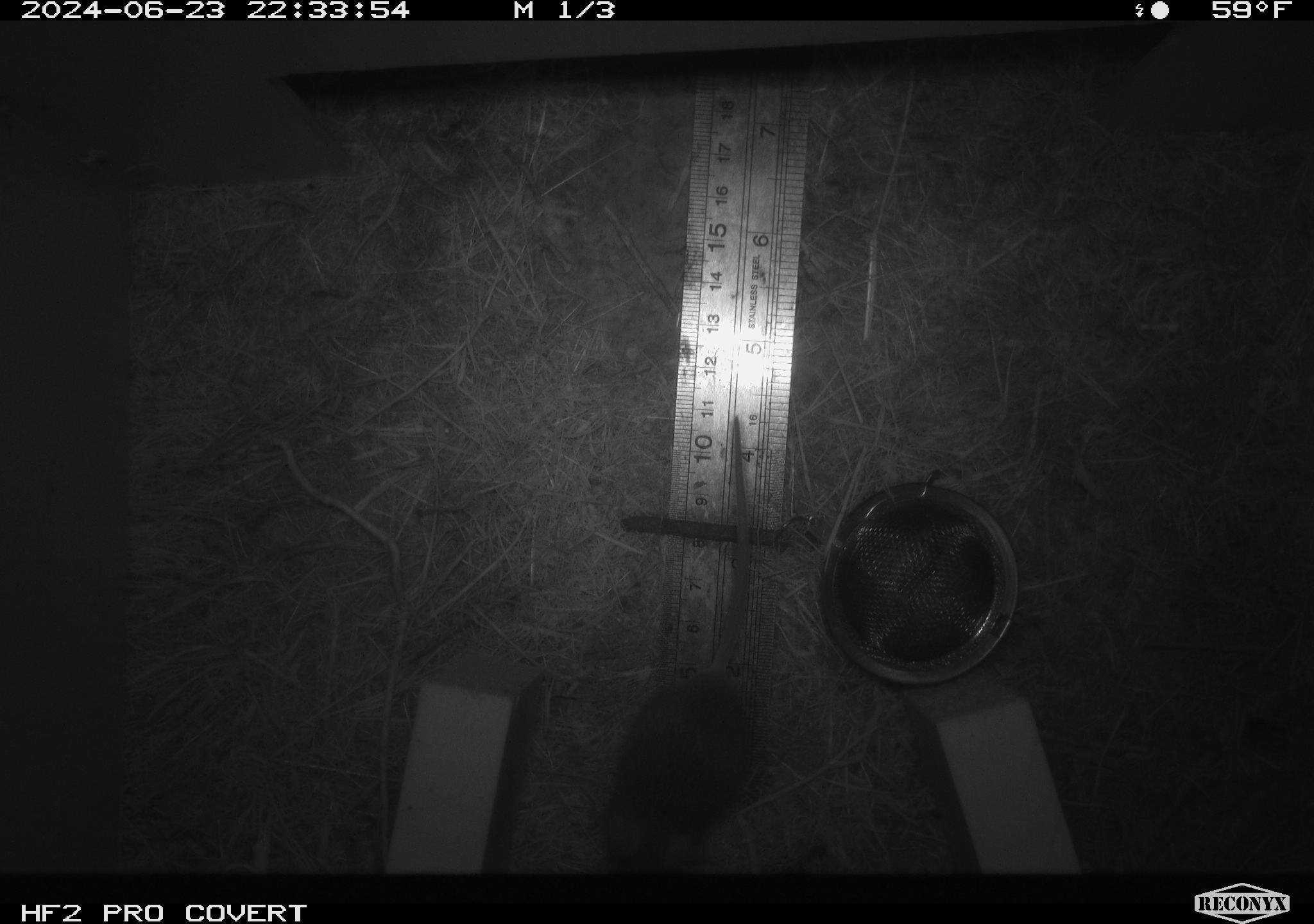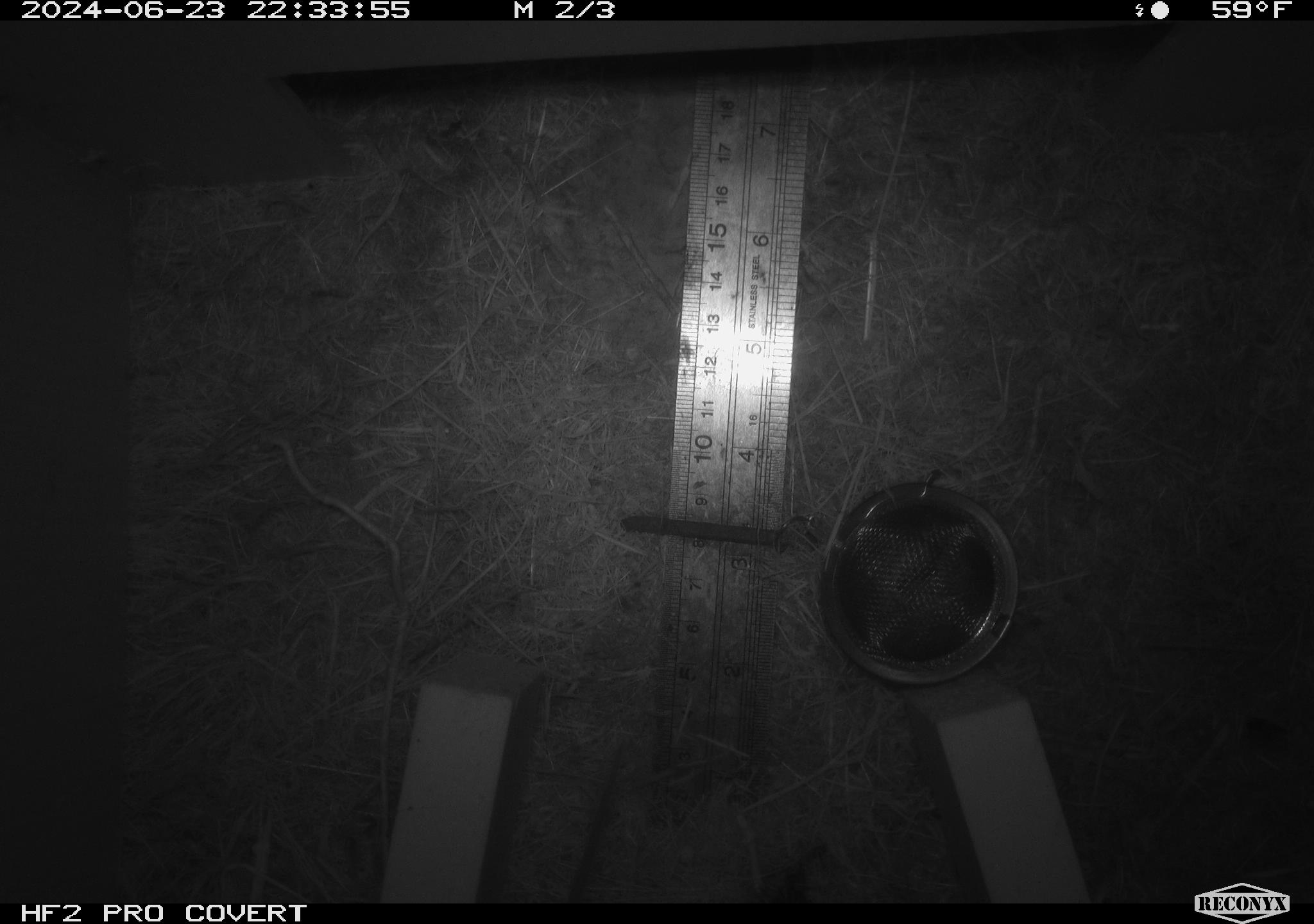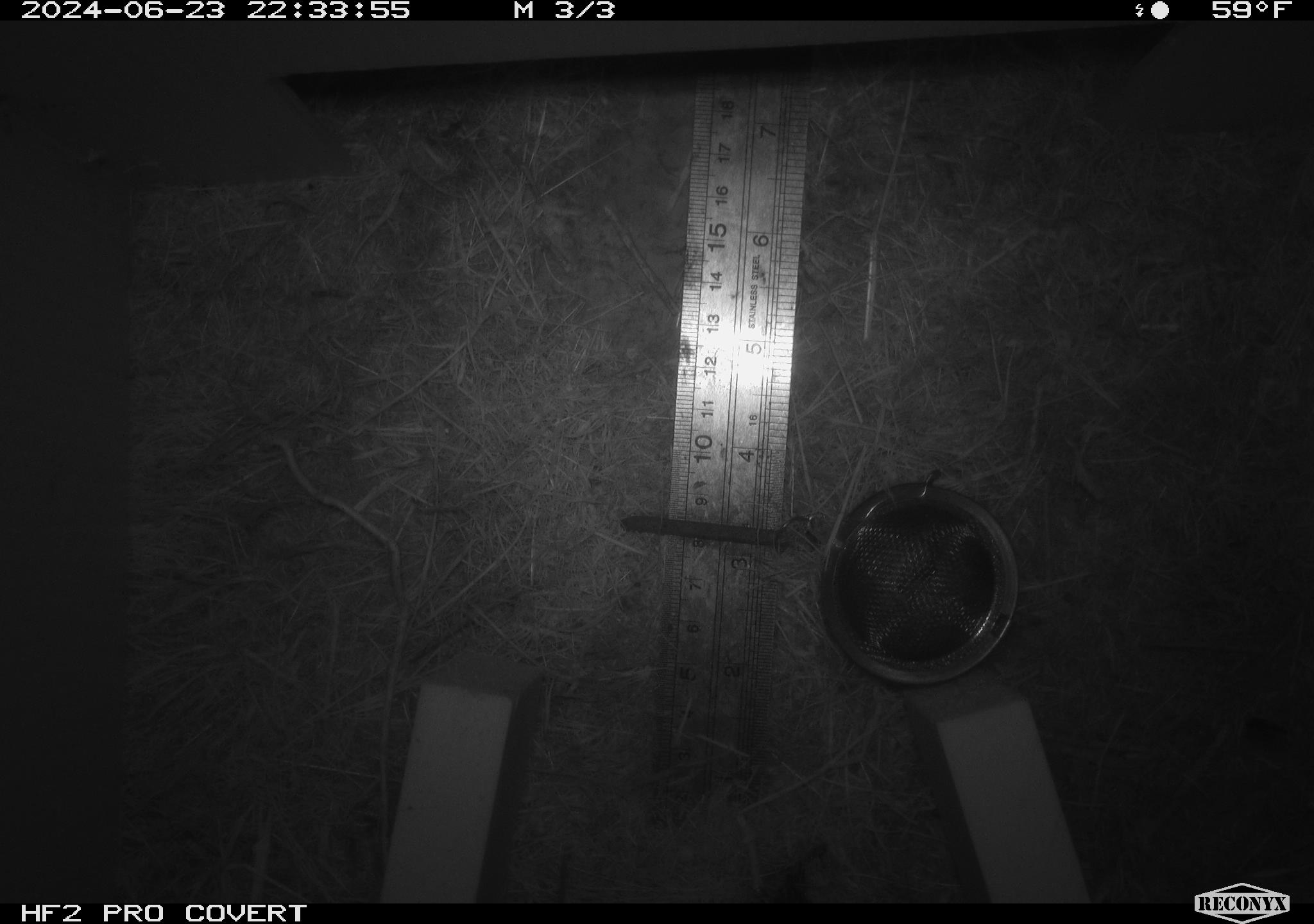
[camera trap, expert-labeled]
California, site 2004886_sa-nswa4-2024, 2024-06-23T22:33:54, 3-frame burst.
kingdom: Animalia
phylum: Chordata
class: Mammalia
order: Rodentia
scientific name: Rodentia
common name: rodent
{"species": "rodent (Rodentia)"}